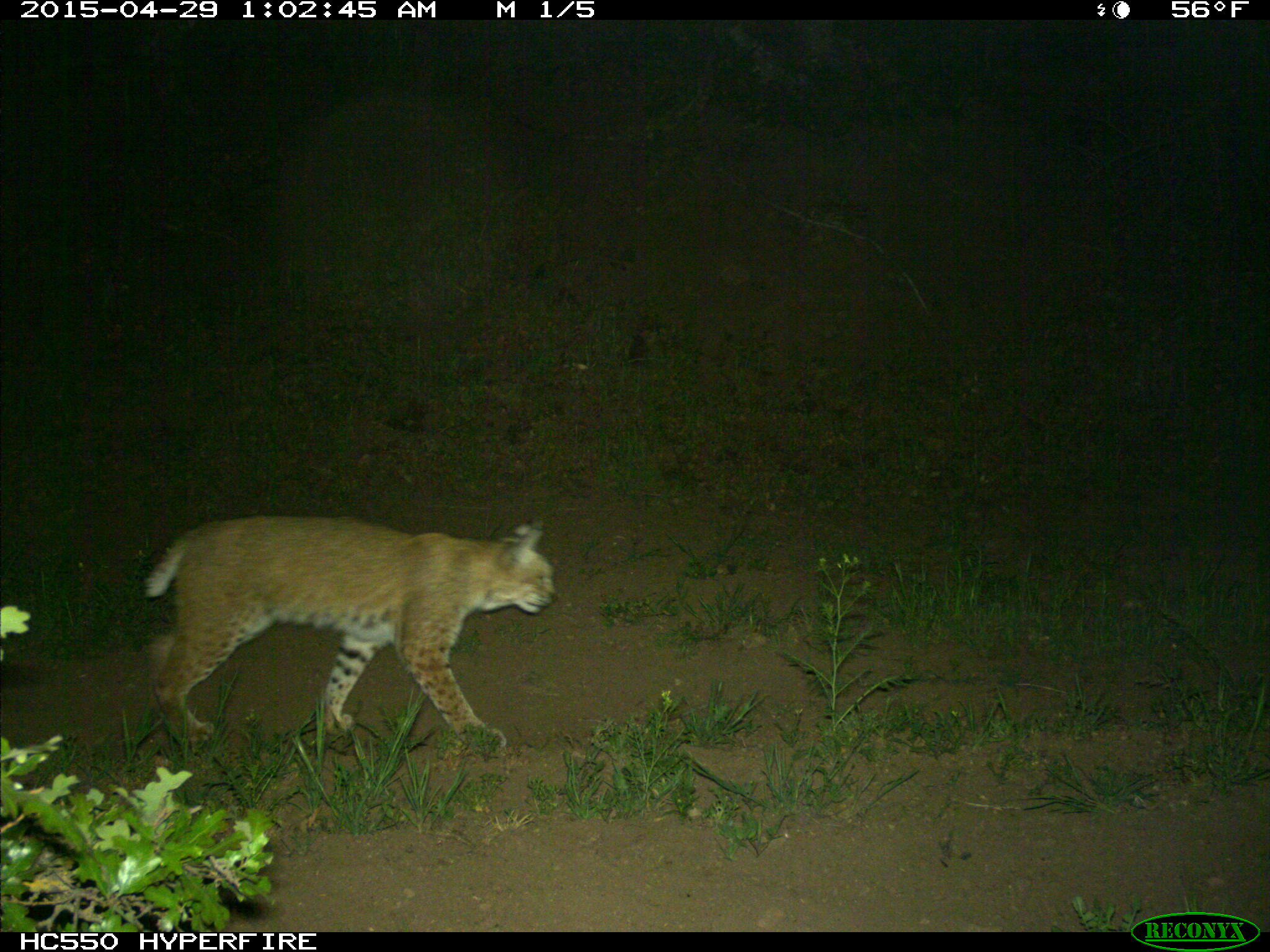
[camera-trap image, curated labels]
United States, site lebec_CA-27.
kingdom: Animalia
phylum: Chordata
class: Mammalia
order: Carnivora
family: Felidae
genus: Lynx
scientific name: Lynx rufus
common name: bobcat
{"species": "Lynx rufus (bobcat)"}